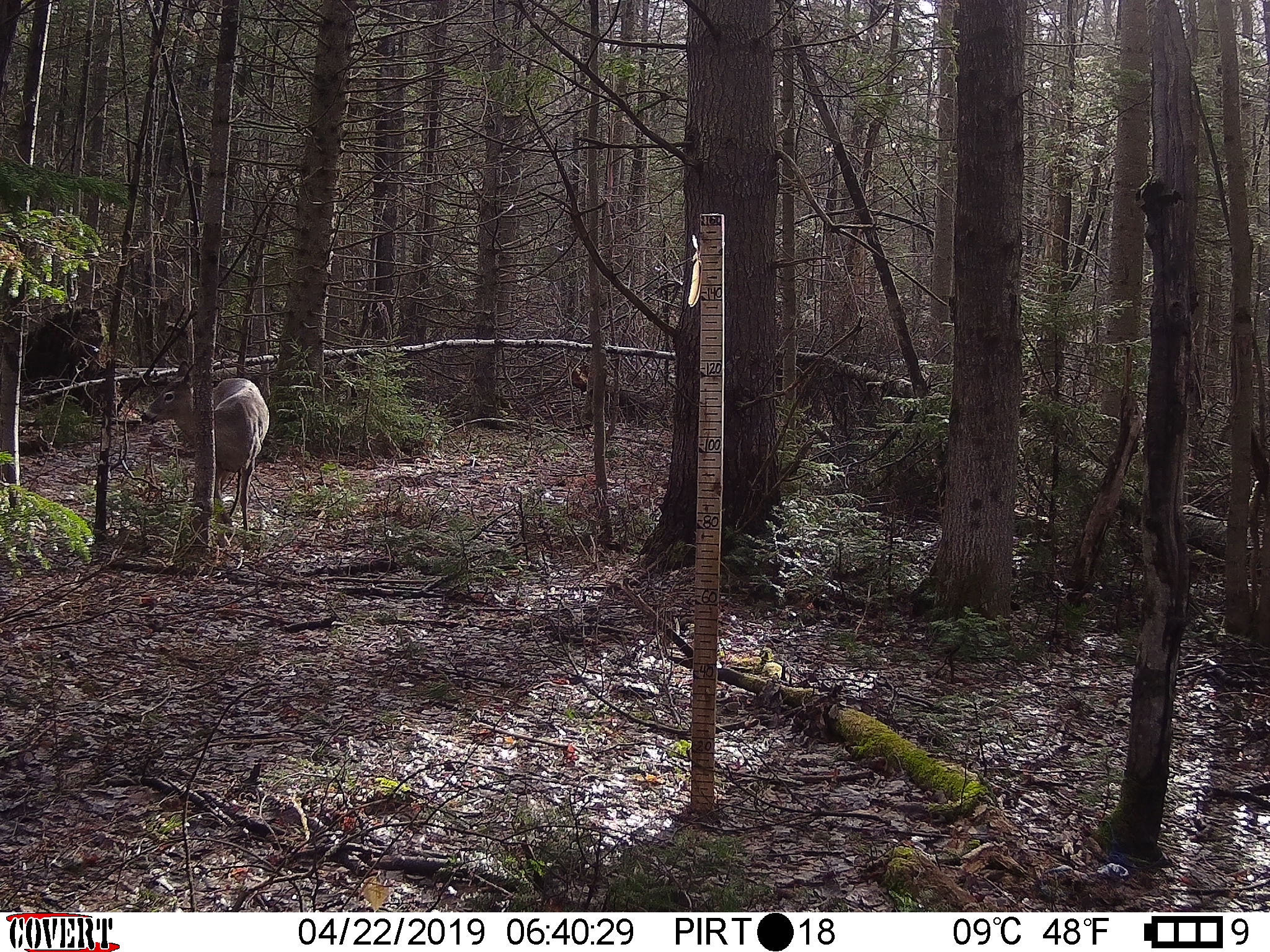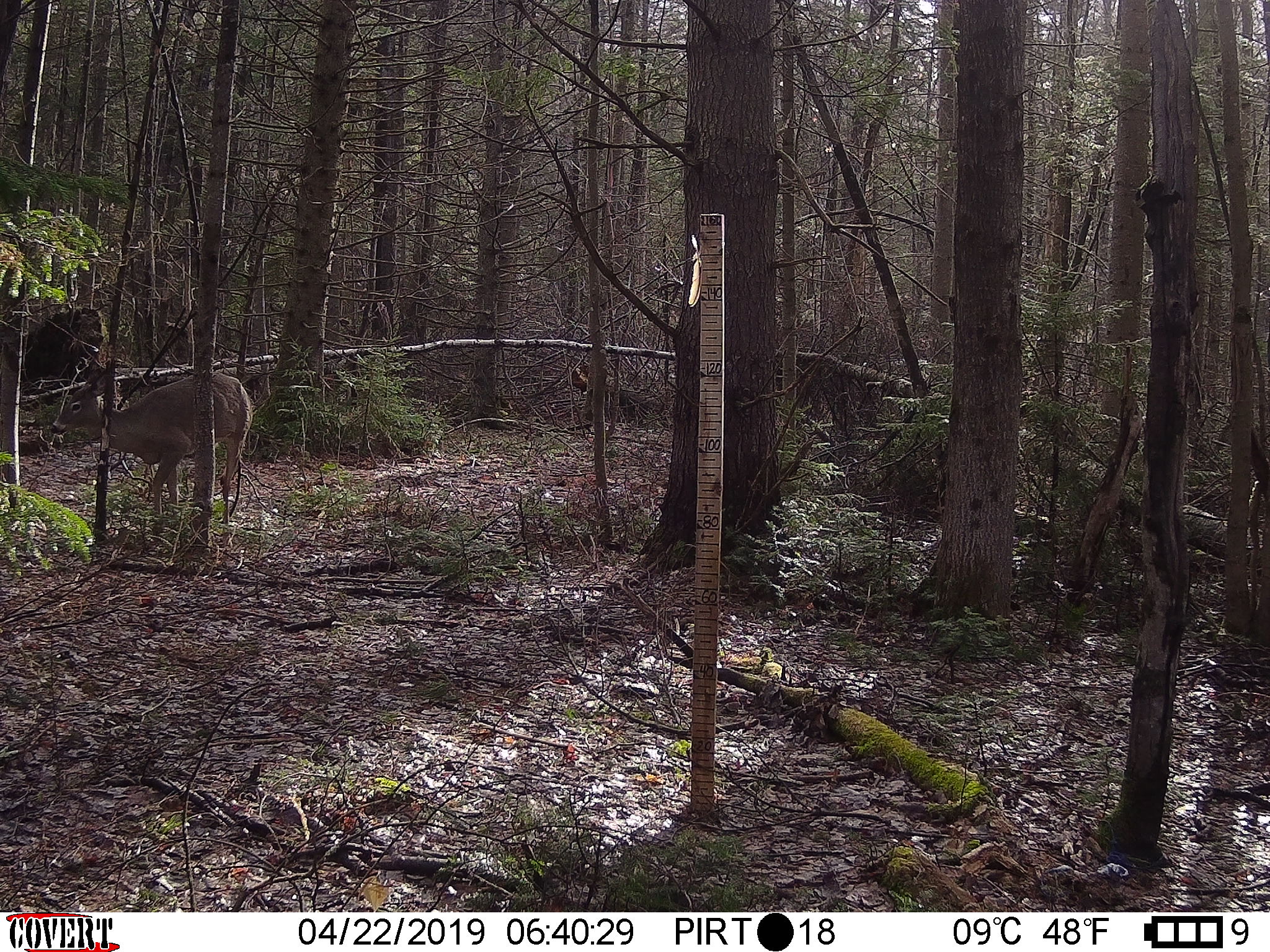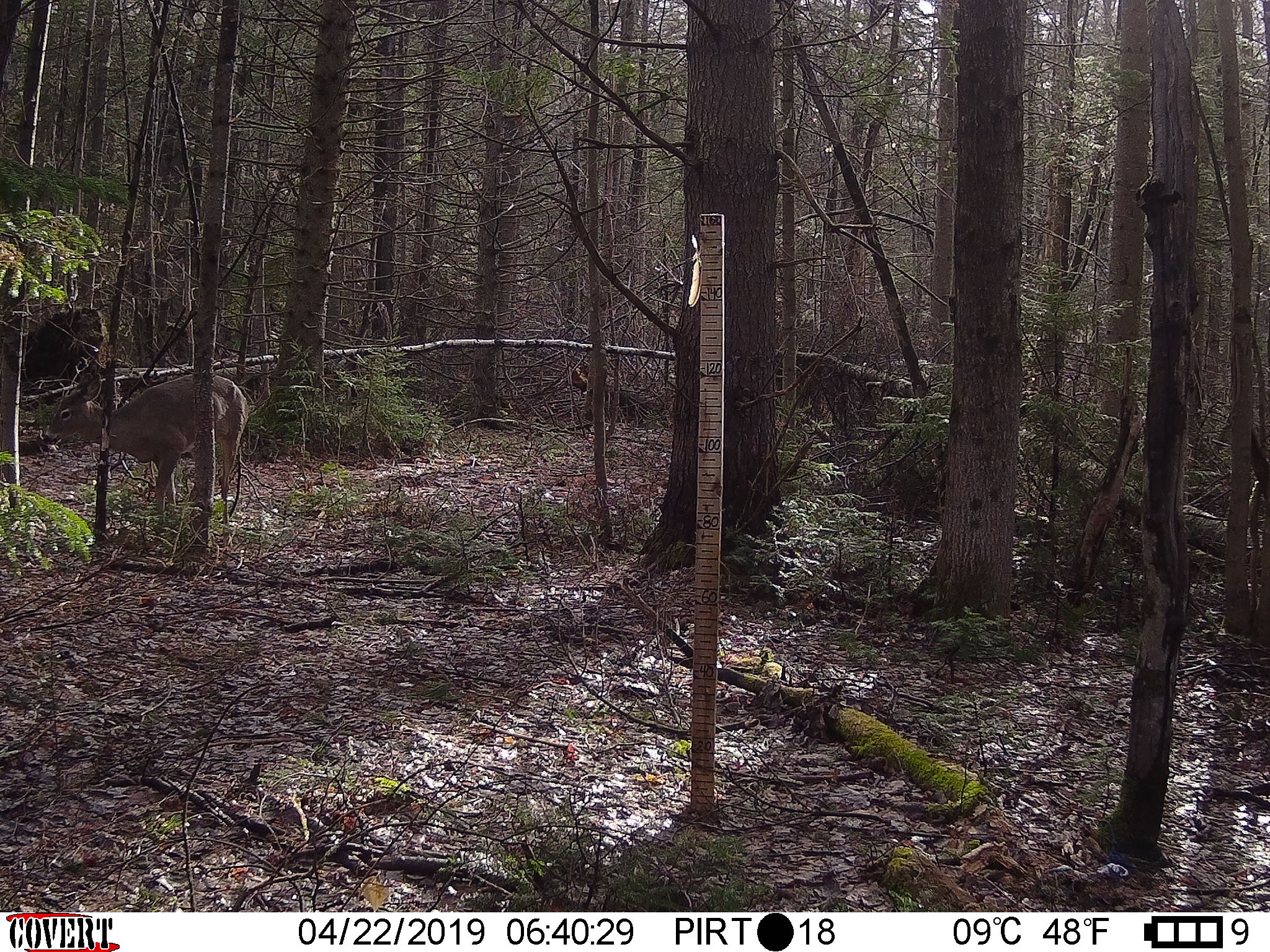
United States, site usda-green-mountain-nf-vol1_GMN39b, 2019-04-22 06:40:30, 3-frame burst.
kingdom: Animalia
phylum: Chordata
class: Mammalia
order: Artiodactyla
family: Cervidae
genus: Odocoileus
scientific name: Odocoileus virginianus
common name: white-tailed deer